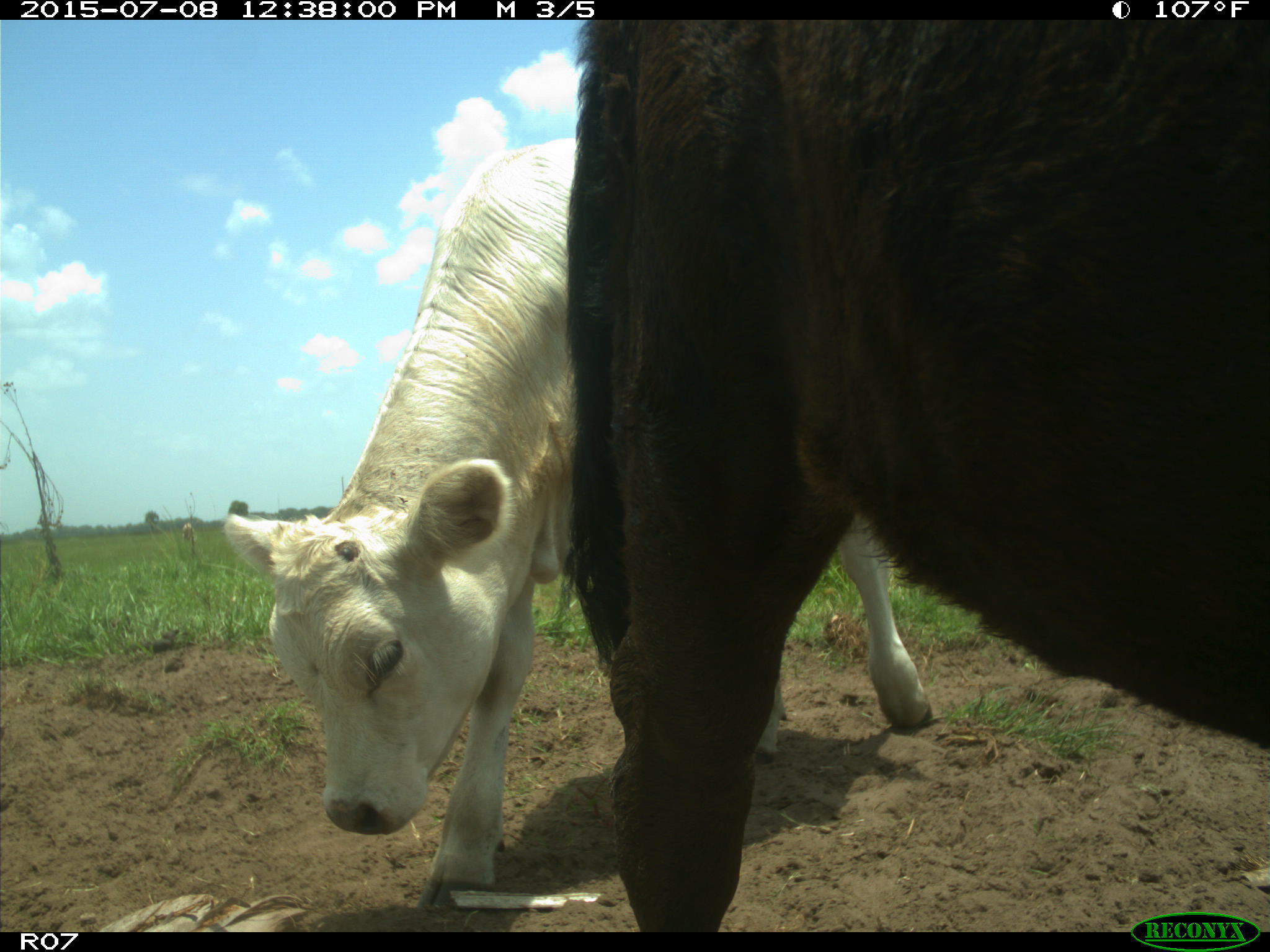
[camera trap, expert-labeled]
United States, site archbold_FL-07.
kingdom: Animalia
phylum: Chordata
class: Mammalia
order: Artiodactyla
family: Bovidae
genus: Bos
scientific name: Bos taurus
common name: domestic cow